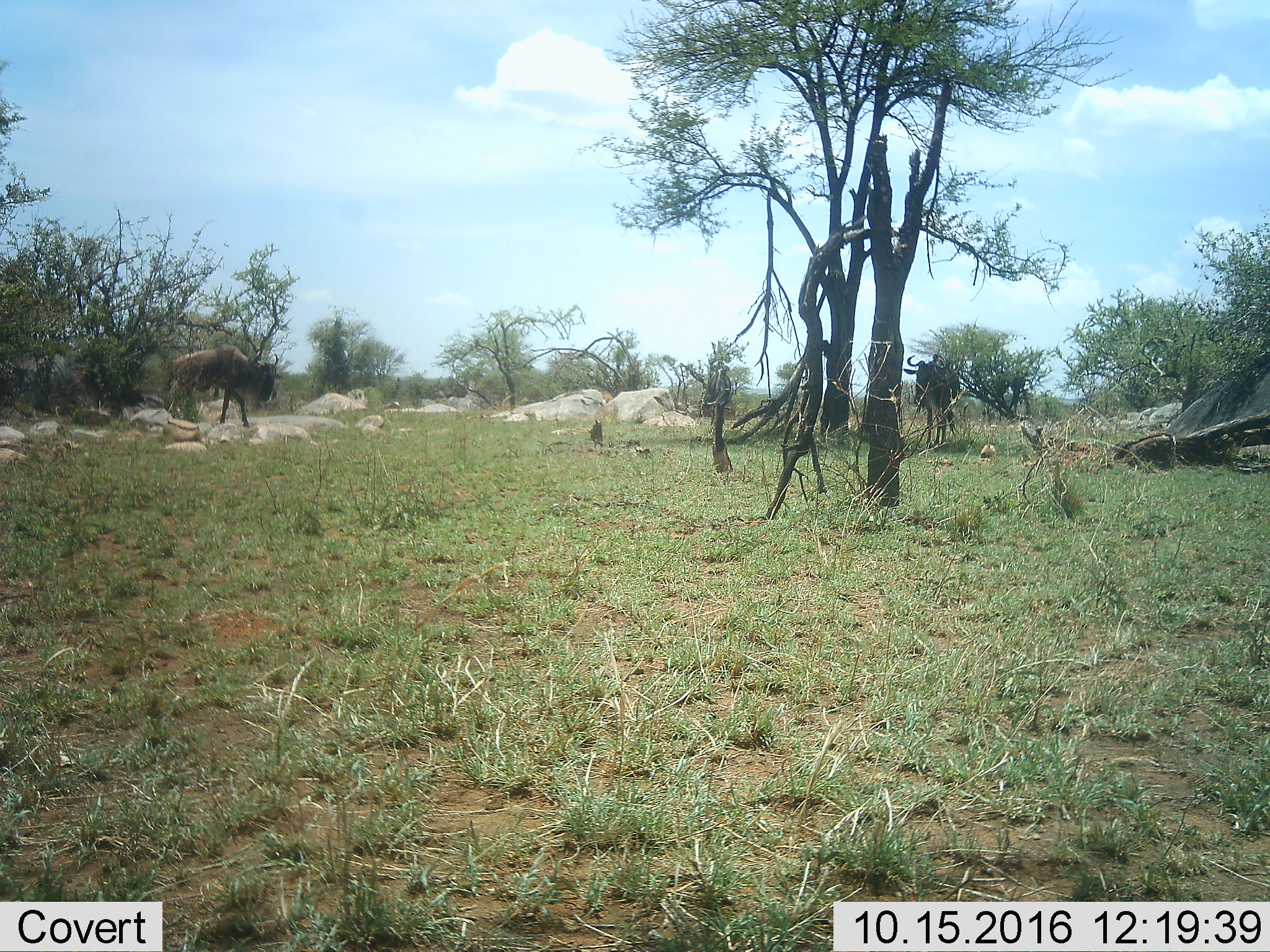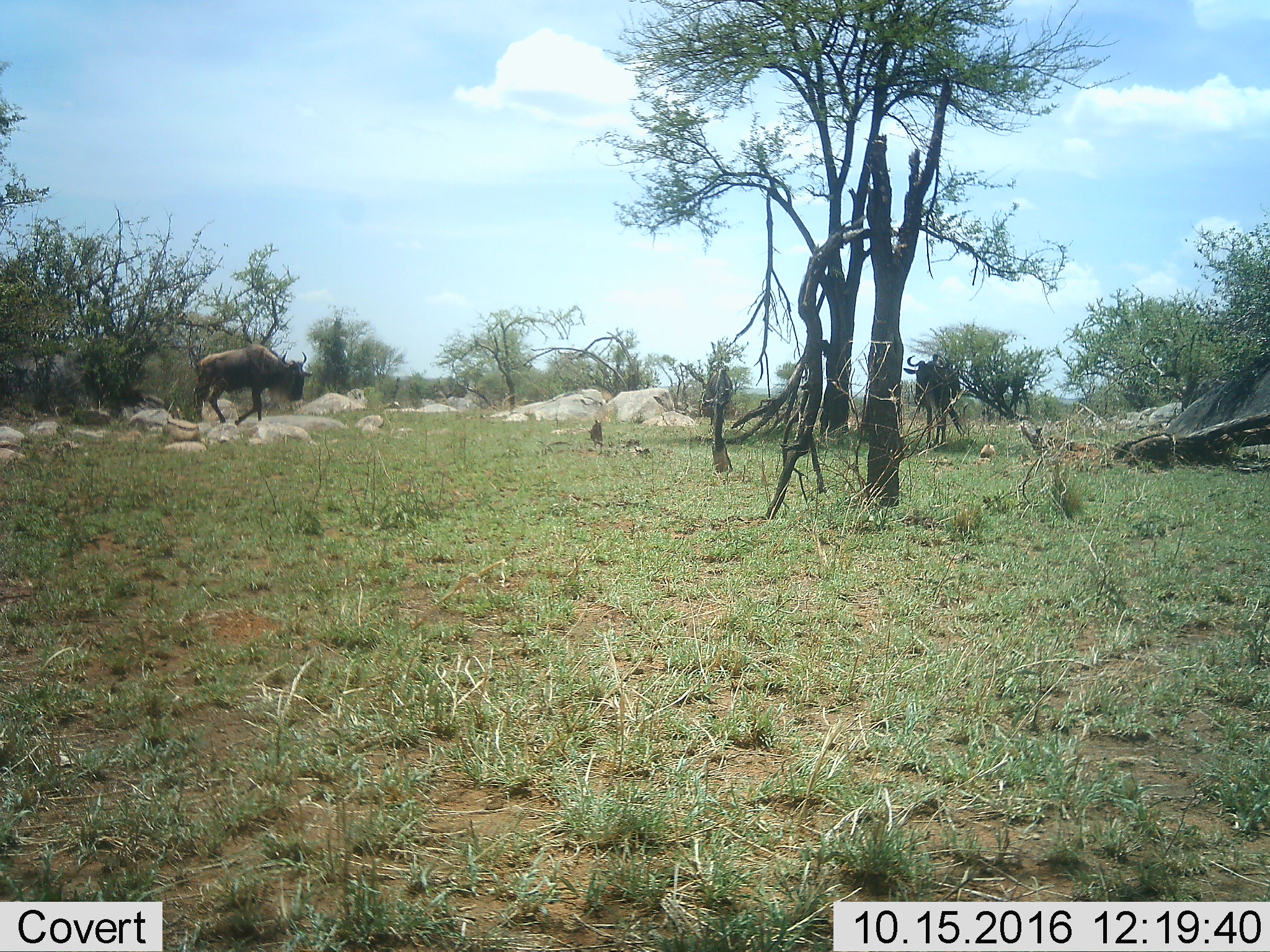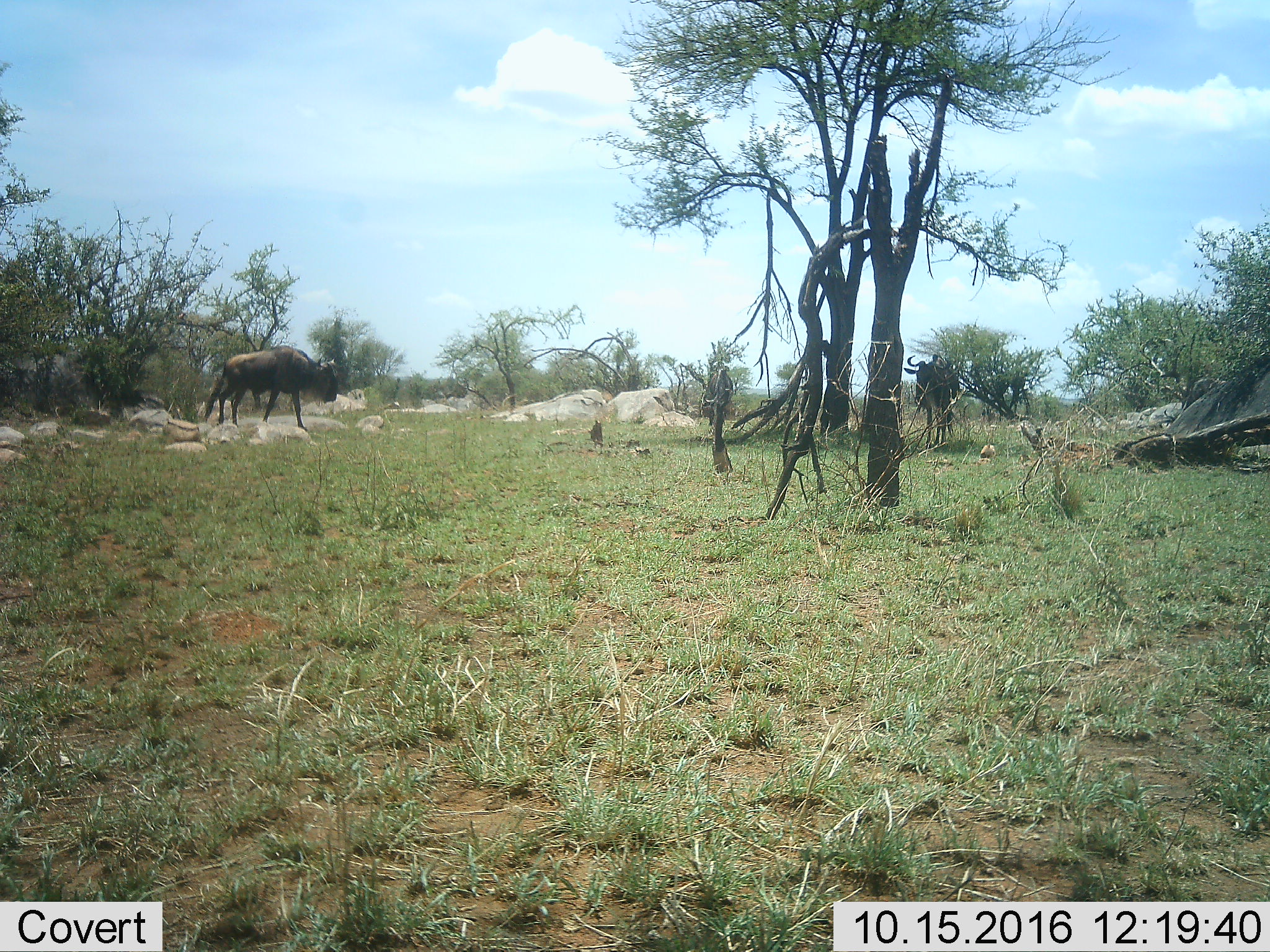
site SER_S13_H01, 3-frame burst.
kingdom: Animalia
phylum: Chordata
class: Mammalia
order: Artiodactyla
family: Bovidae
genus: Connochaetes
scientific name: Connochaetes taurinus taurinus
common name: blue wildebeest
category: wildebeestblue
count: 2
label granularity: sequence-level